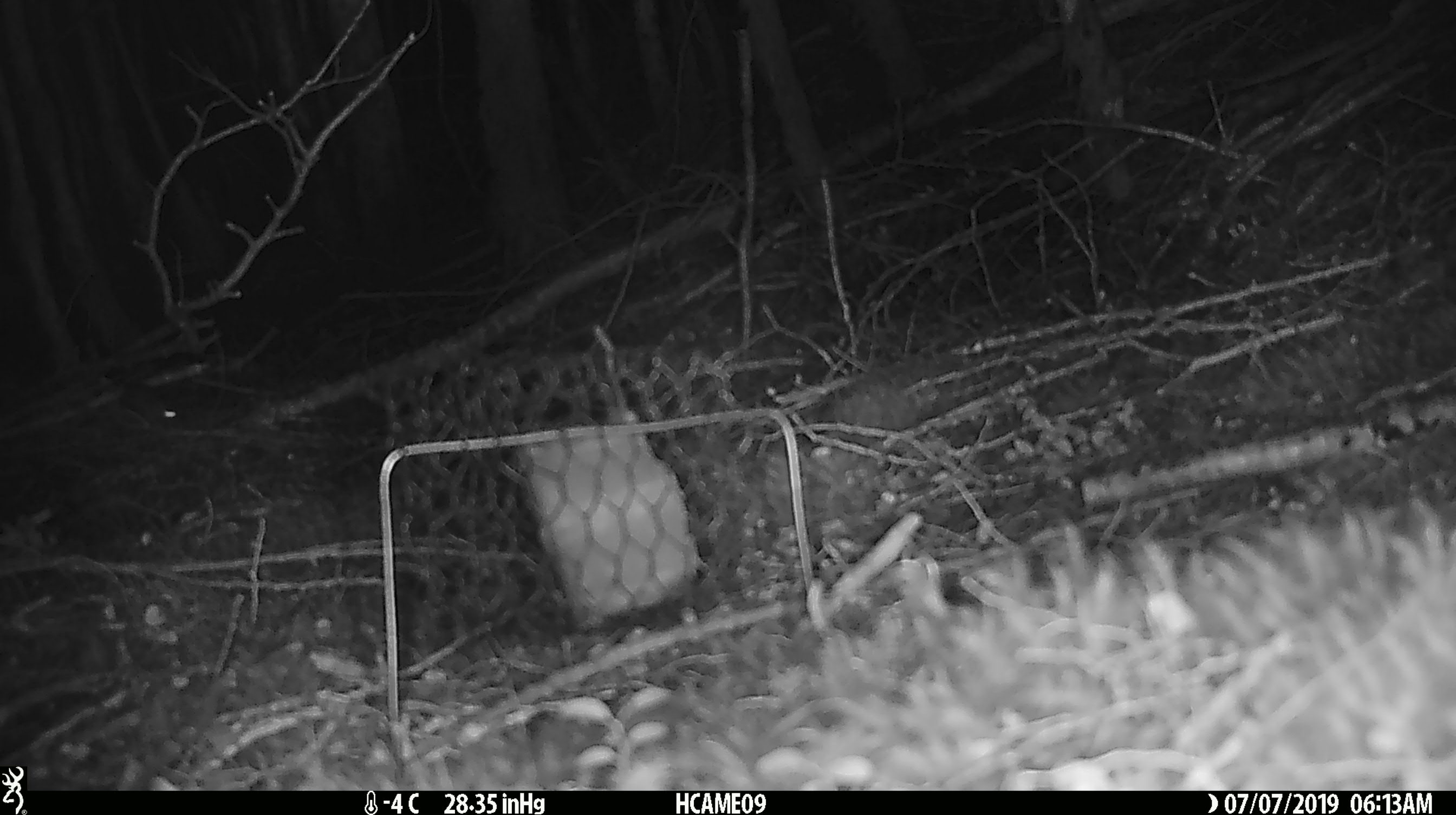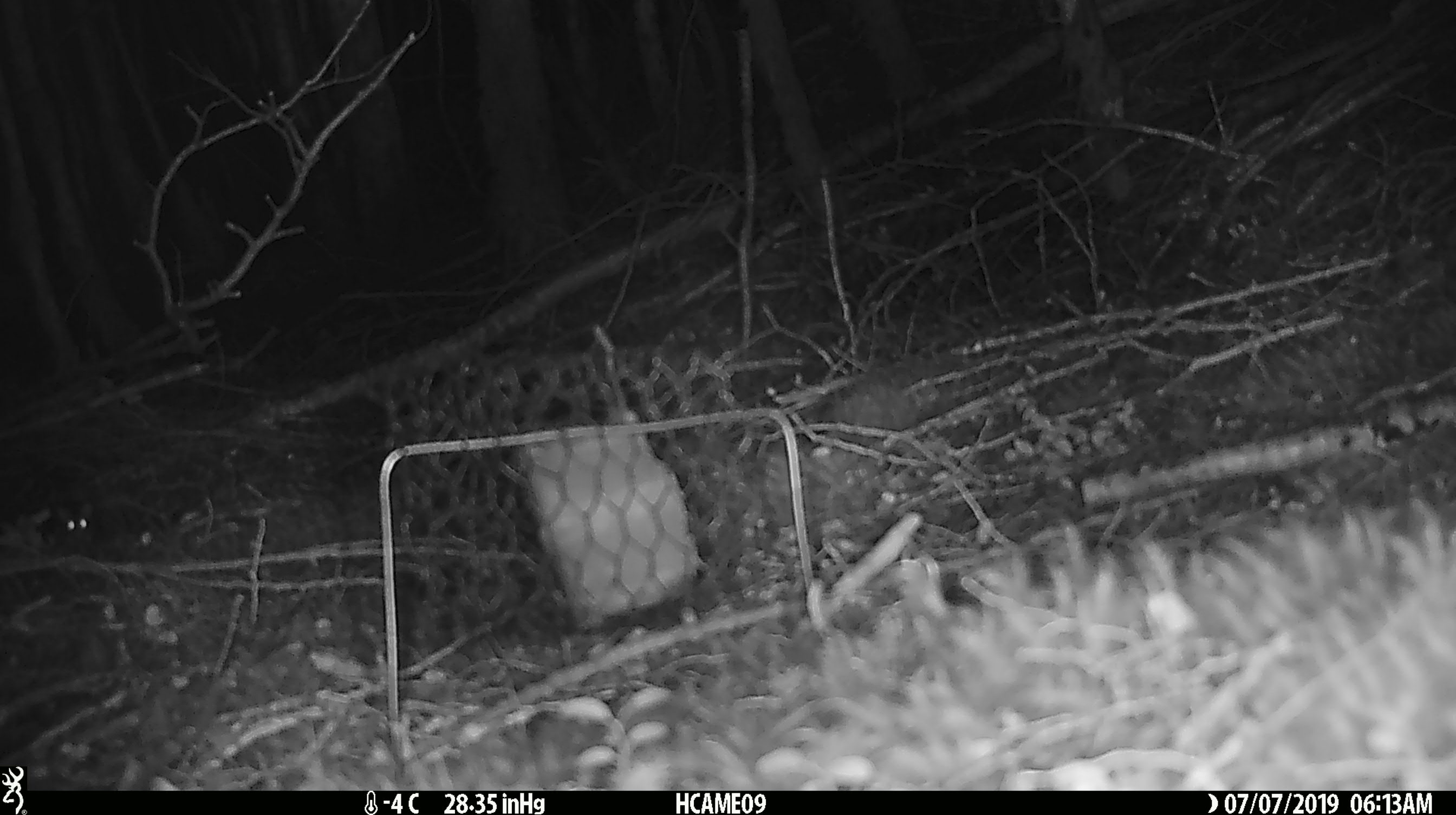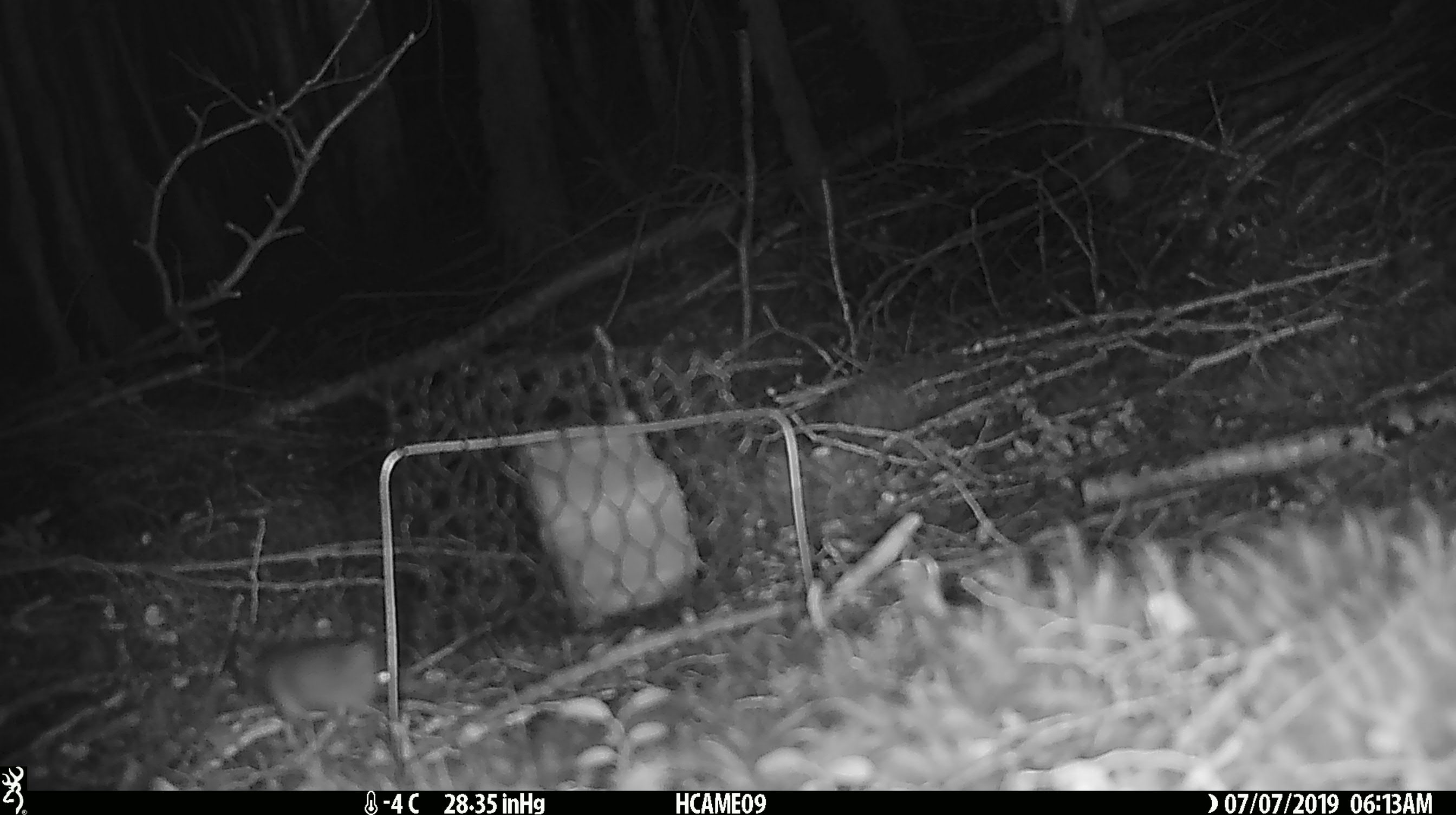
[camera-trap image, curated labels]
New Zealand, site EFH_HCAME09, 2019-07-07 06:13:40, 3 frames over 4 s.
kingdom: Animalia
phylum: Chordata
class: Mammalia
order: Rodentia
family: Muridae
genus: Mus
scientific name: Mus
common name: mouse